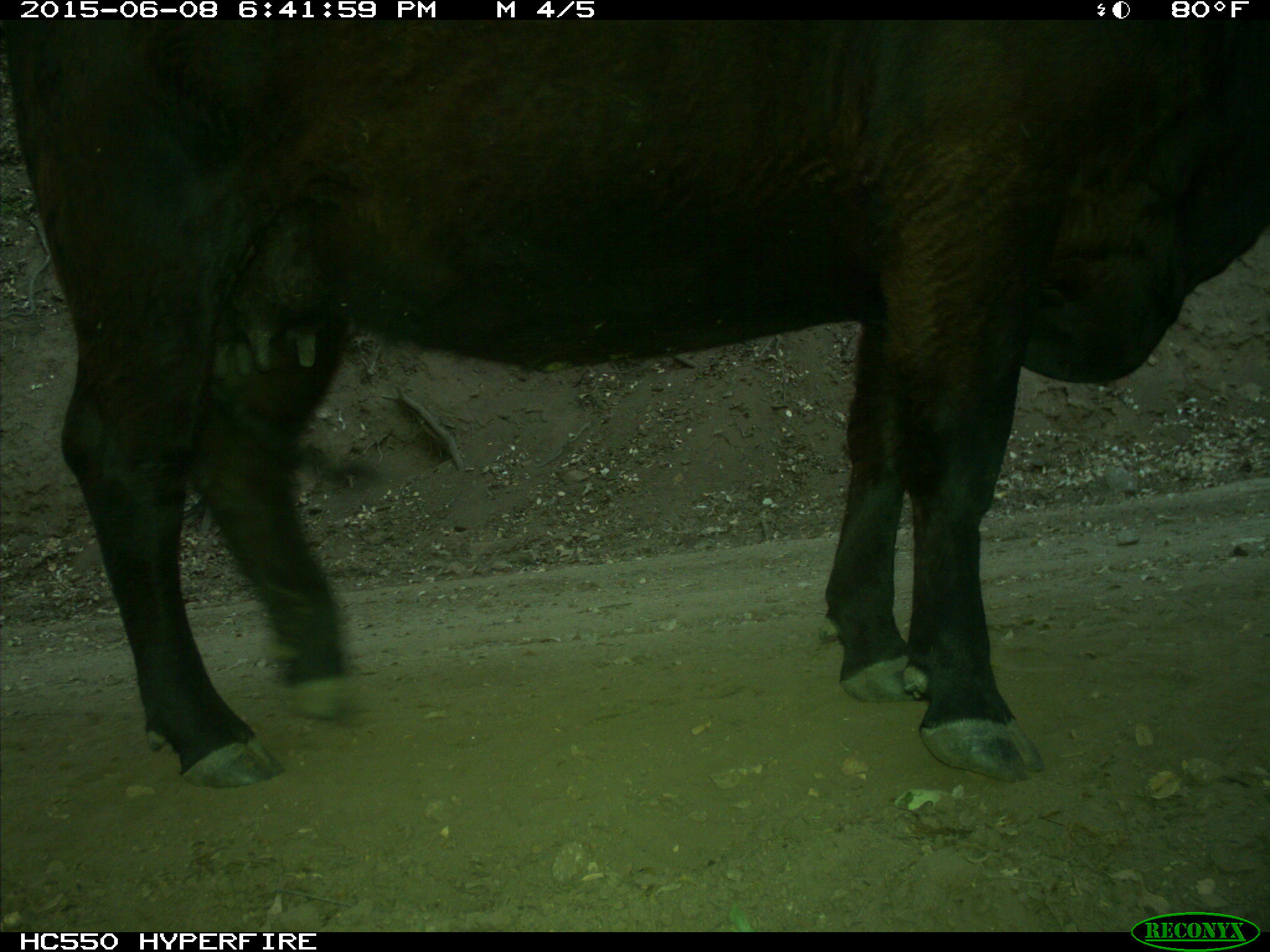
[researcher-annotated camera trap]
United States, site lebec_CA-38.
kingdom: Animalia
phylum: Chordata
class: Mammalia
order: Artiodactyla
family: Bovidae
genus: Bos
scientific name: Bos taurus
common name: domestic cow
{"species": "Bos taurus (domestic cow)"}